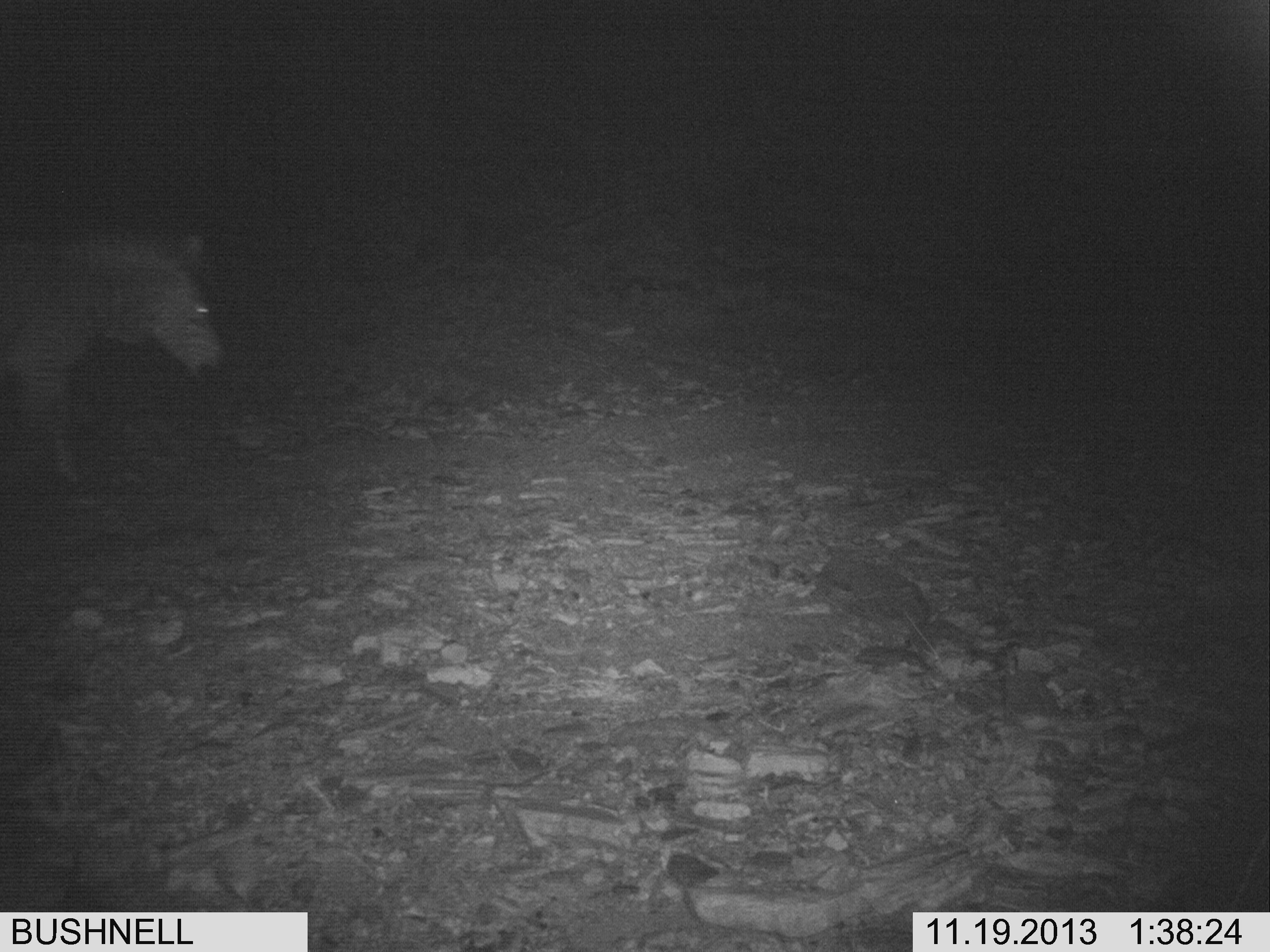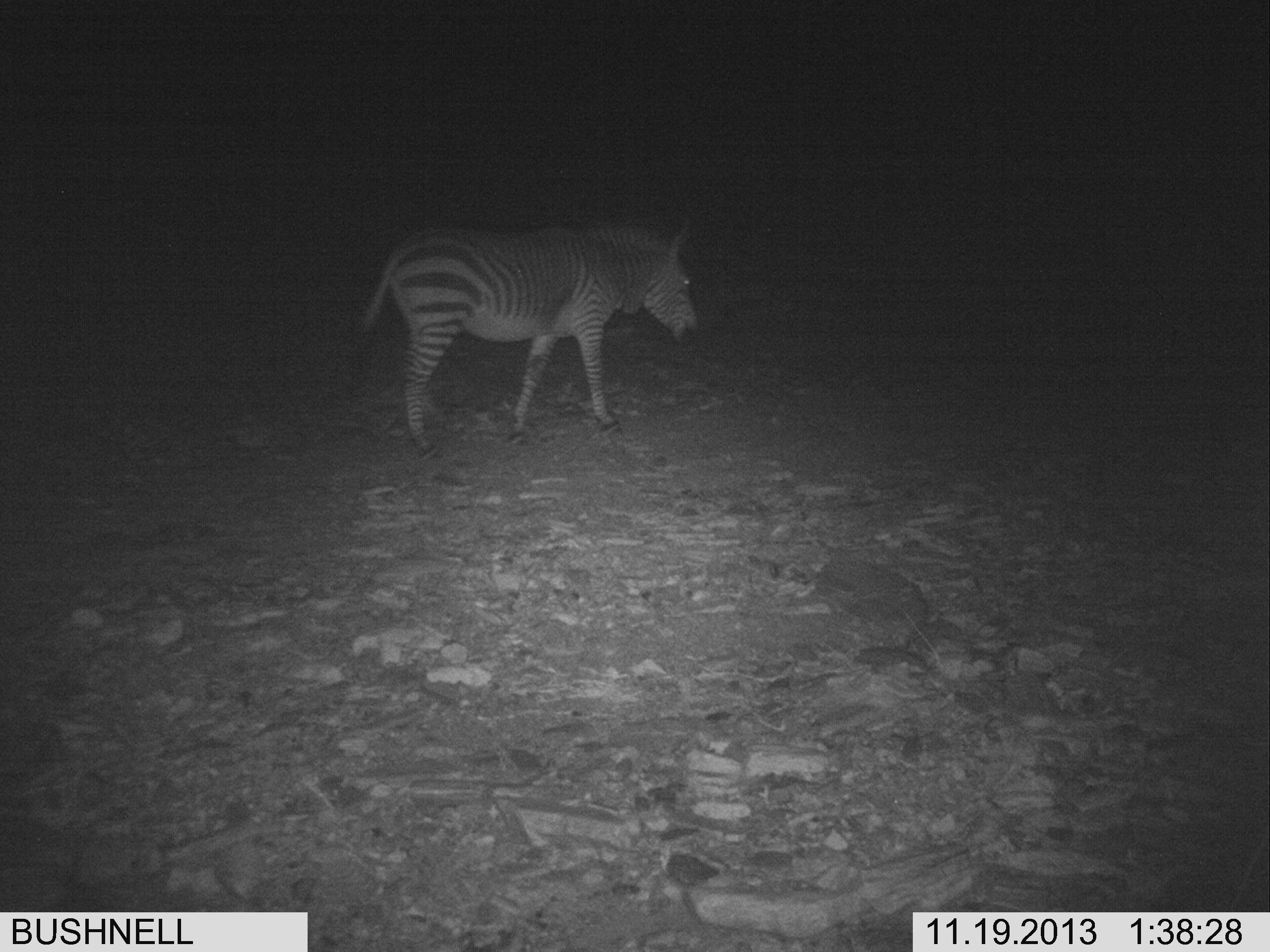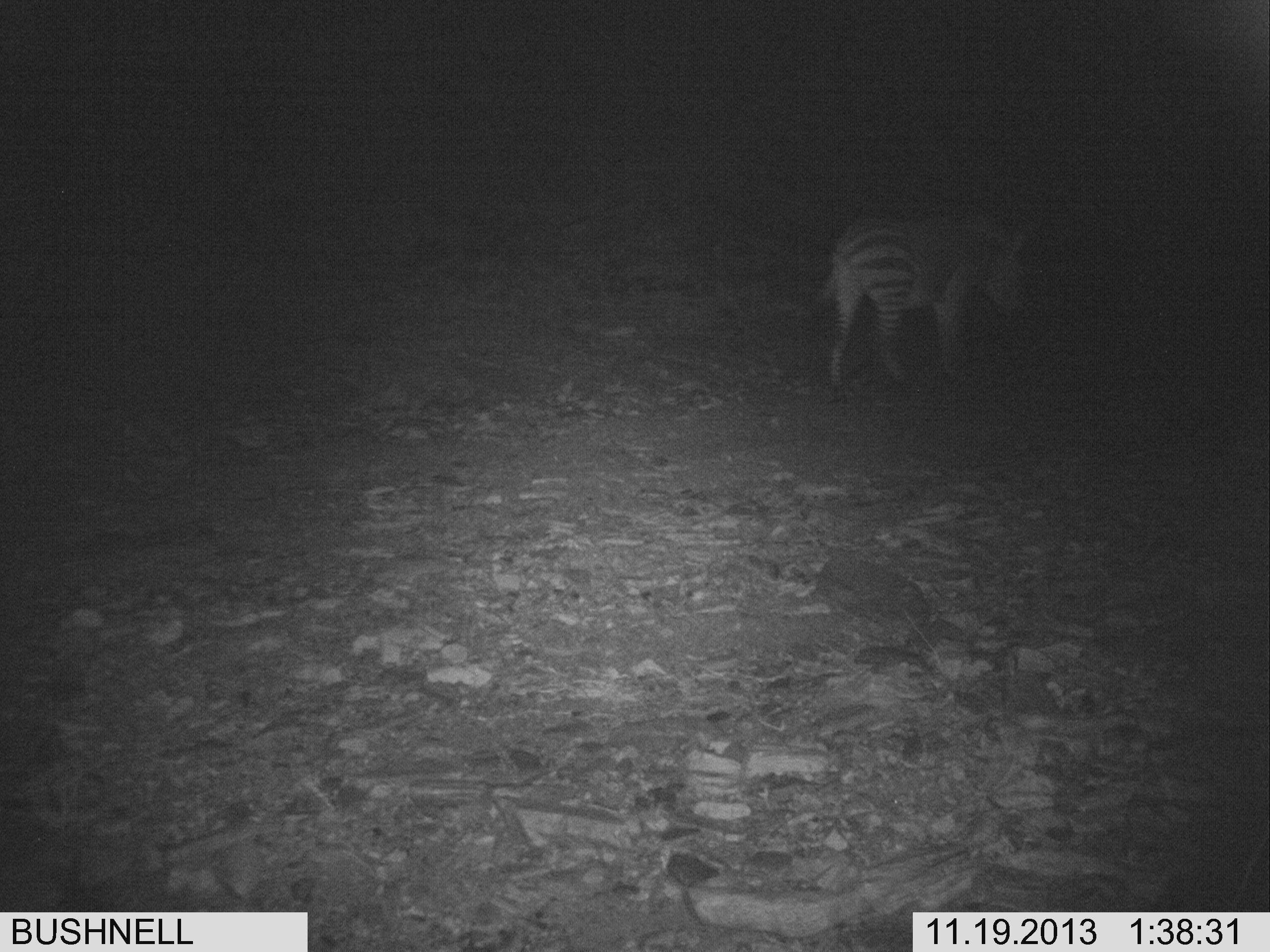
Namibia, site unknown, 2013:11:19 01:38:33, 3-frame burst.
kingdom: Animalia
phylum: Chordata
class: Mammalia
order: Perissodactyla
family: Equidae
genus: Equus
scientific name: Equus zebra hartmannae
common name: hartmann's mountain zebra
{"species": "Equus zebra hartmannae (hartmann's mountain zebra)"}